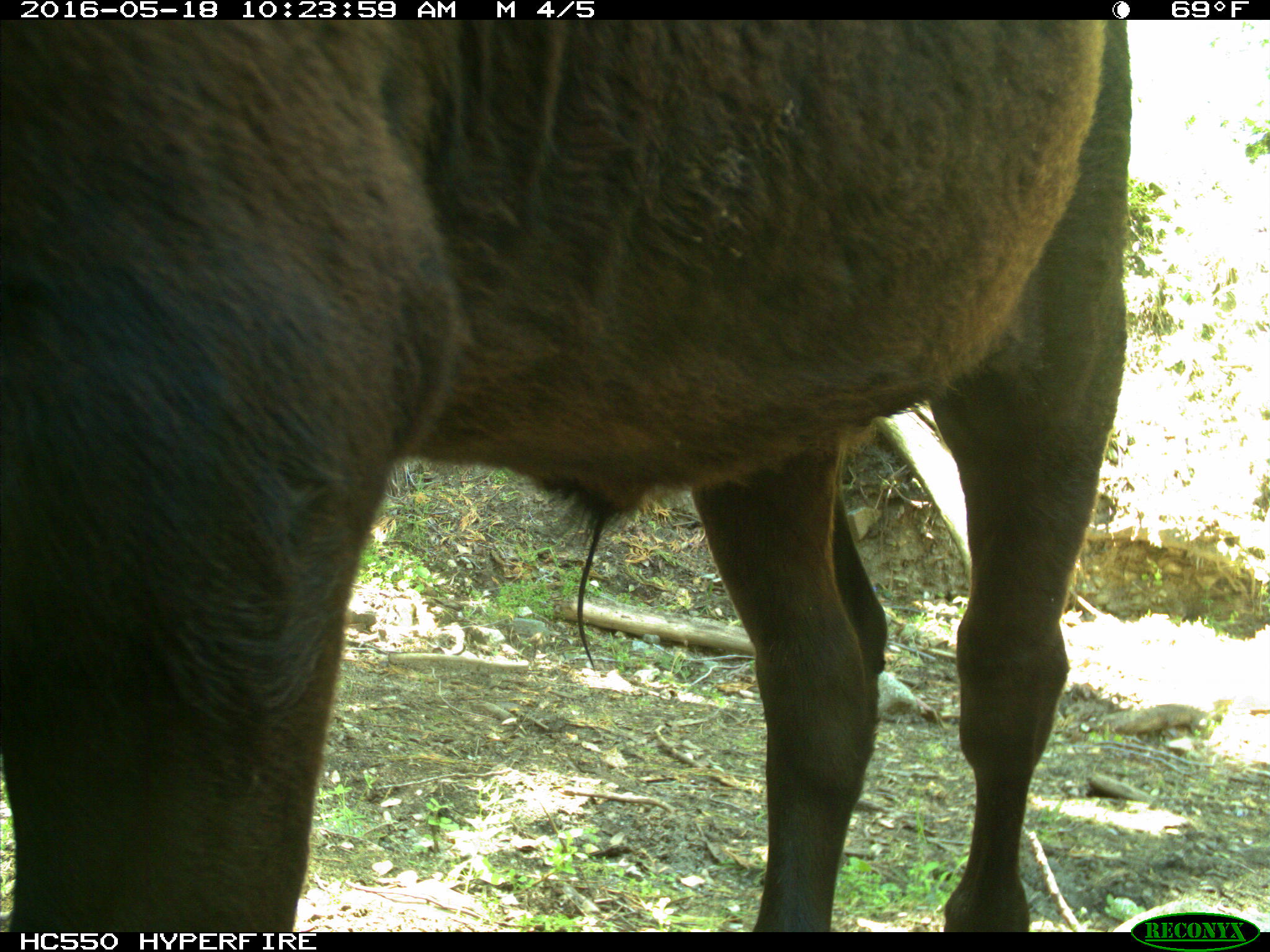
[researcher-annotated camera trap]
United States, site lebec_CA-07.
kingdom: Animalia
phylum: Chordata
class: Mammalia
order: Artiodactyla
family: Bovidae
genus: Bos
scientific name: Bos taurus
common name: domestic cow